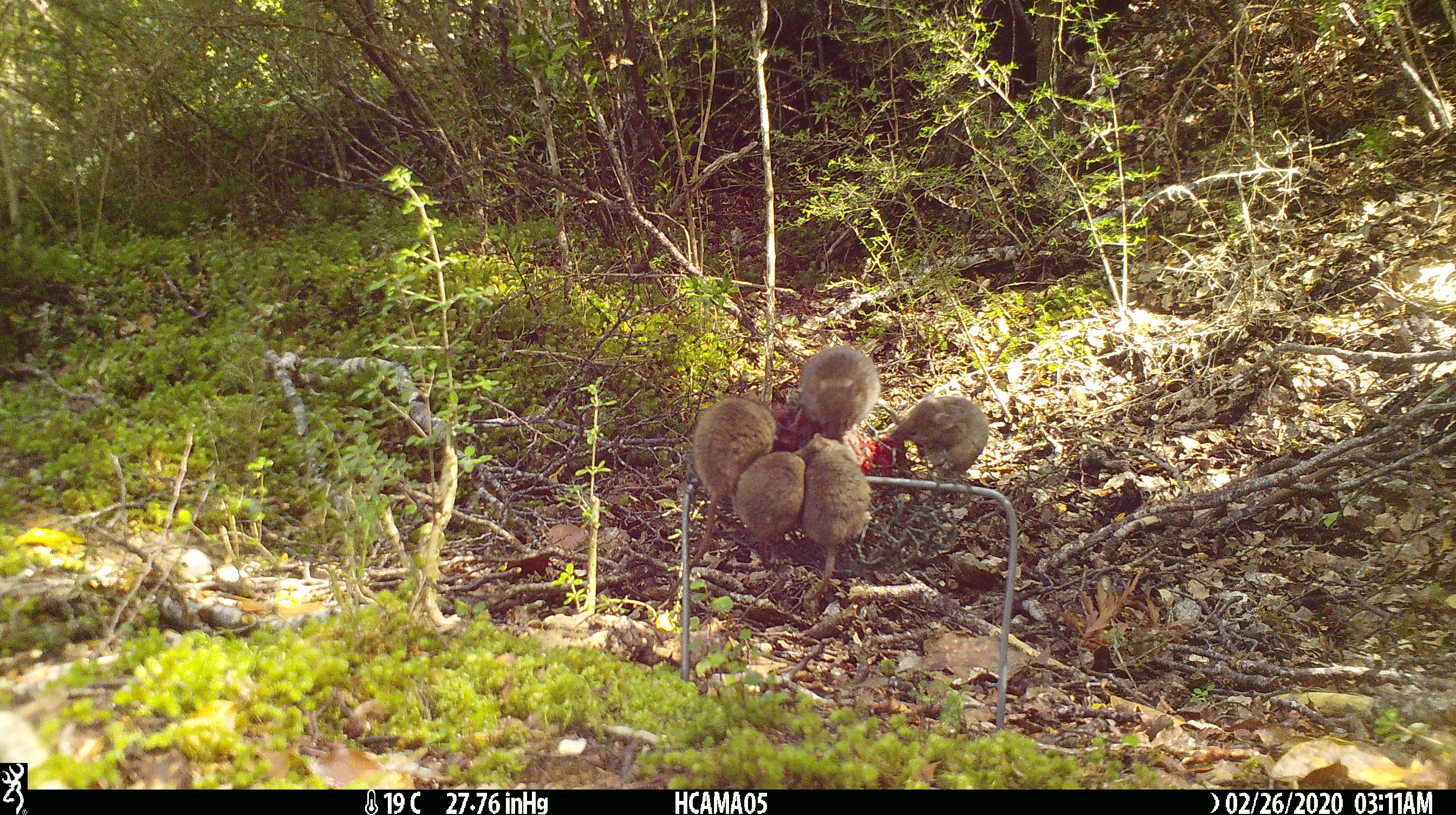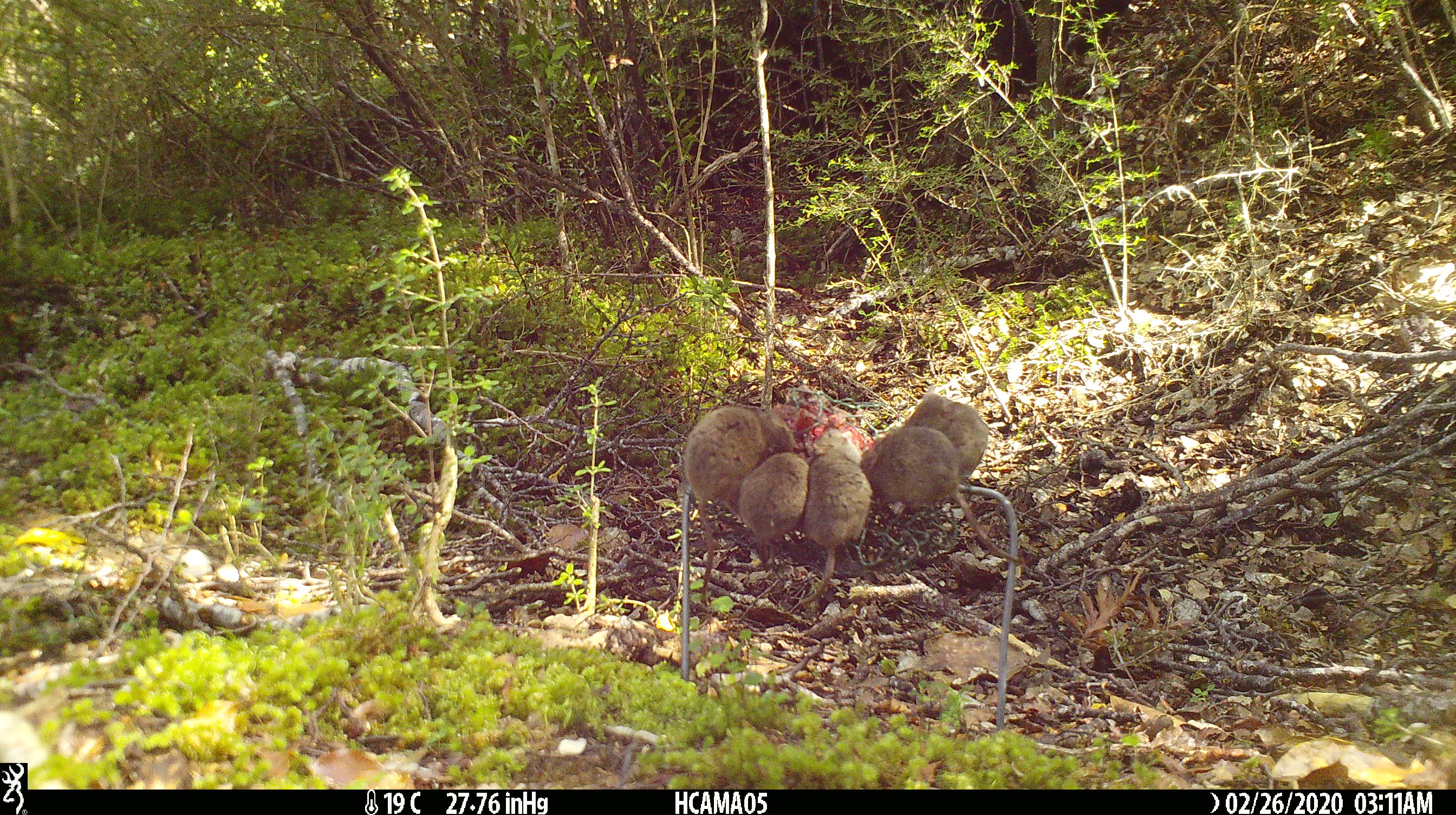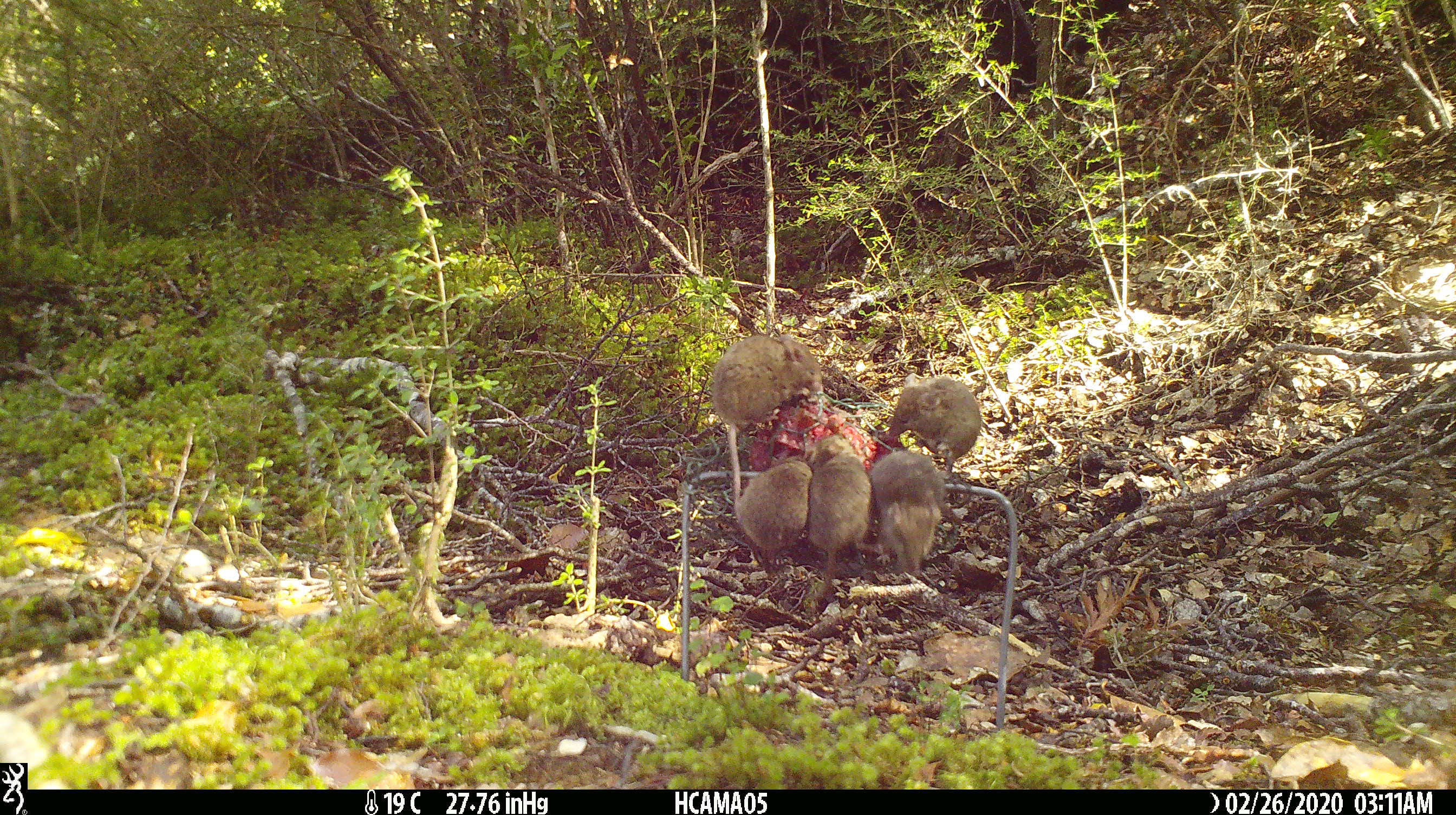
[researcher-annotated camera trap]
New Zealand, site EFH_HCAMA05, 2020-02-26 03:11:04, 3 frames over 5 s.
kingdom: Animalia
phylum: Chordata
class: Mammalia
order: Rodentia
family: Muridae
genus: Mus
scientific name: Mus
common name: mouse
Mouse (Mus).